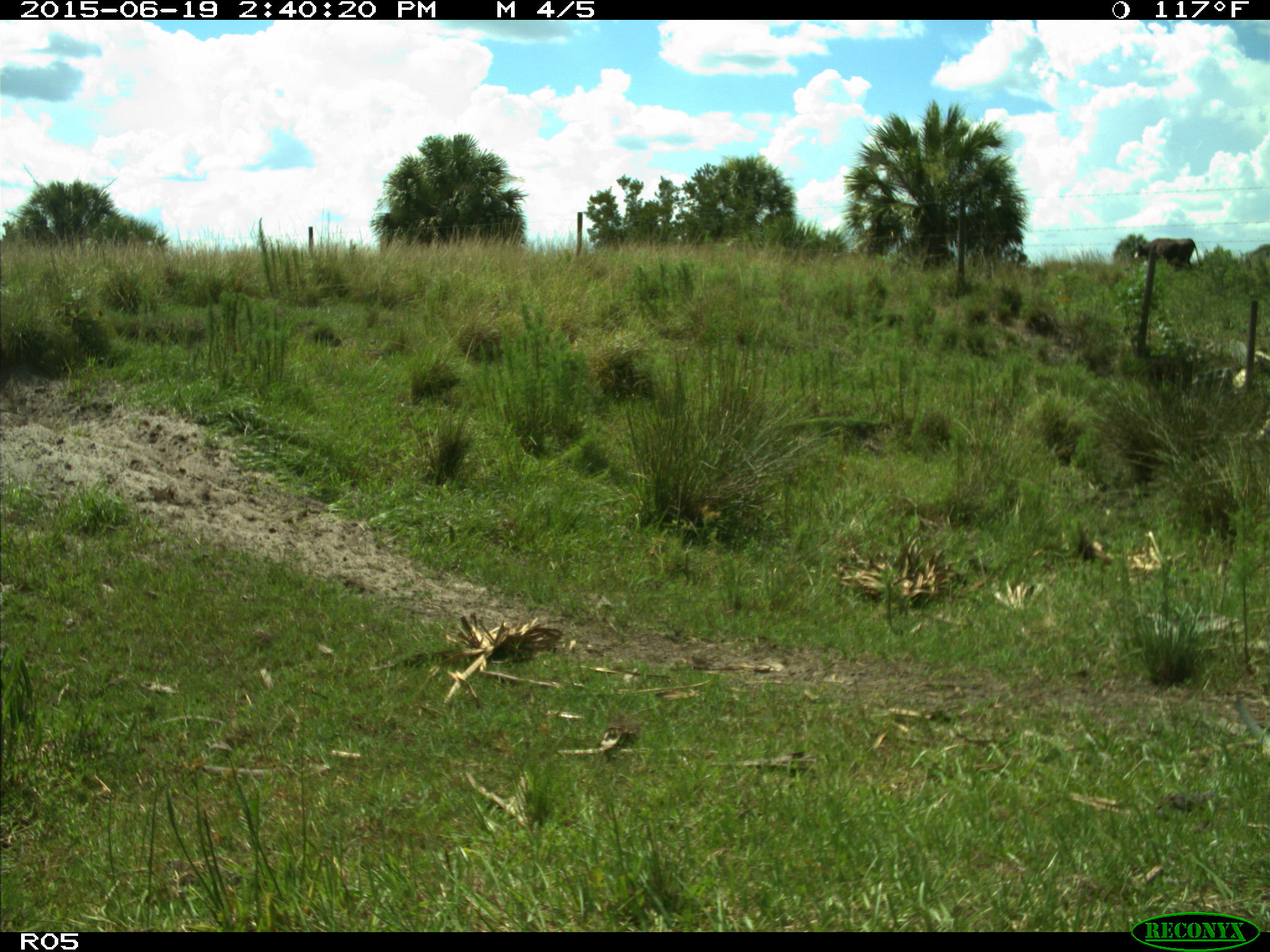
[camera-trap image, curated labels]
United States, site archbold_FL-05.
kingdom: Animalia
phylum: Chordata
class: Mammalia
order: Artiodactyla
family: Bovidae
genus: Bos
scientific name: Bos taurus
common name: domestic cow